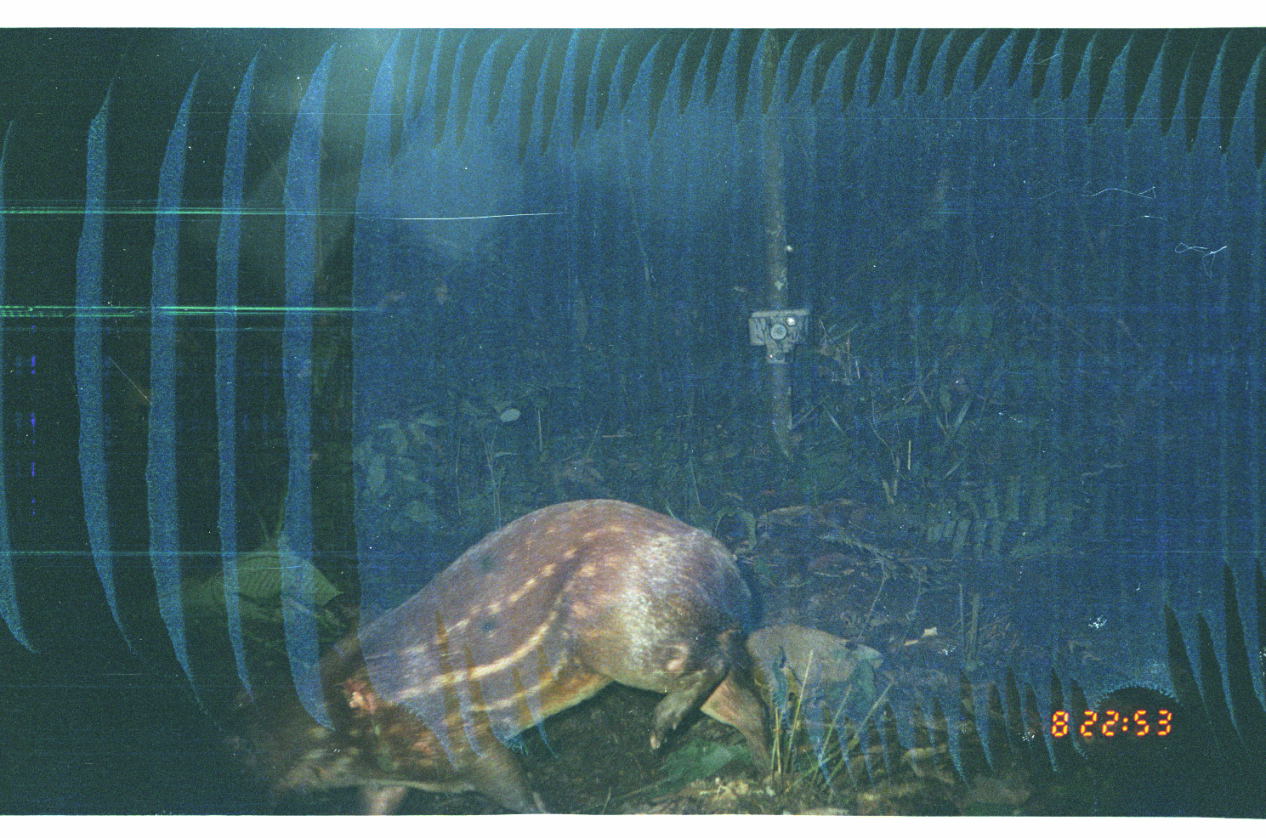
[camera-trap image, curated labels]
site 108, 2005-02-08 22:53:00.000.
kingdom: Animalia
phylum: Chordata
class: Mammalia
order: Rodentia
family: Cuniculidae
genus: Cuniculus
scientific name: Cuniculus paca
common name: spotted paca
Cuniculus paca (spotted paca).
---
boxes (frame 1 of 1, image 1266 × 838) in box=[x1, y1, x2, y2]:
cuniculus paca: box=[198, 495, 780, 815]